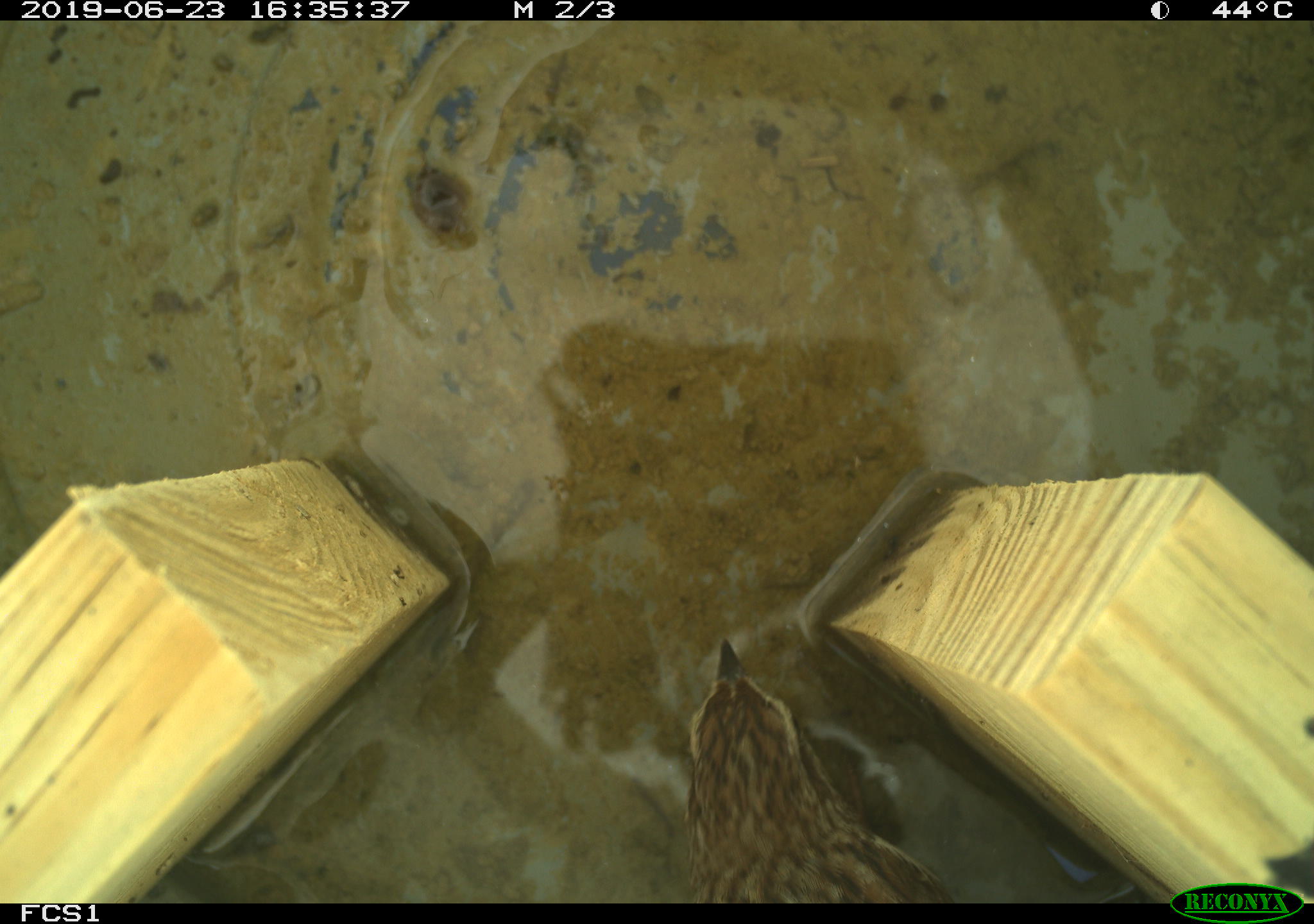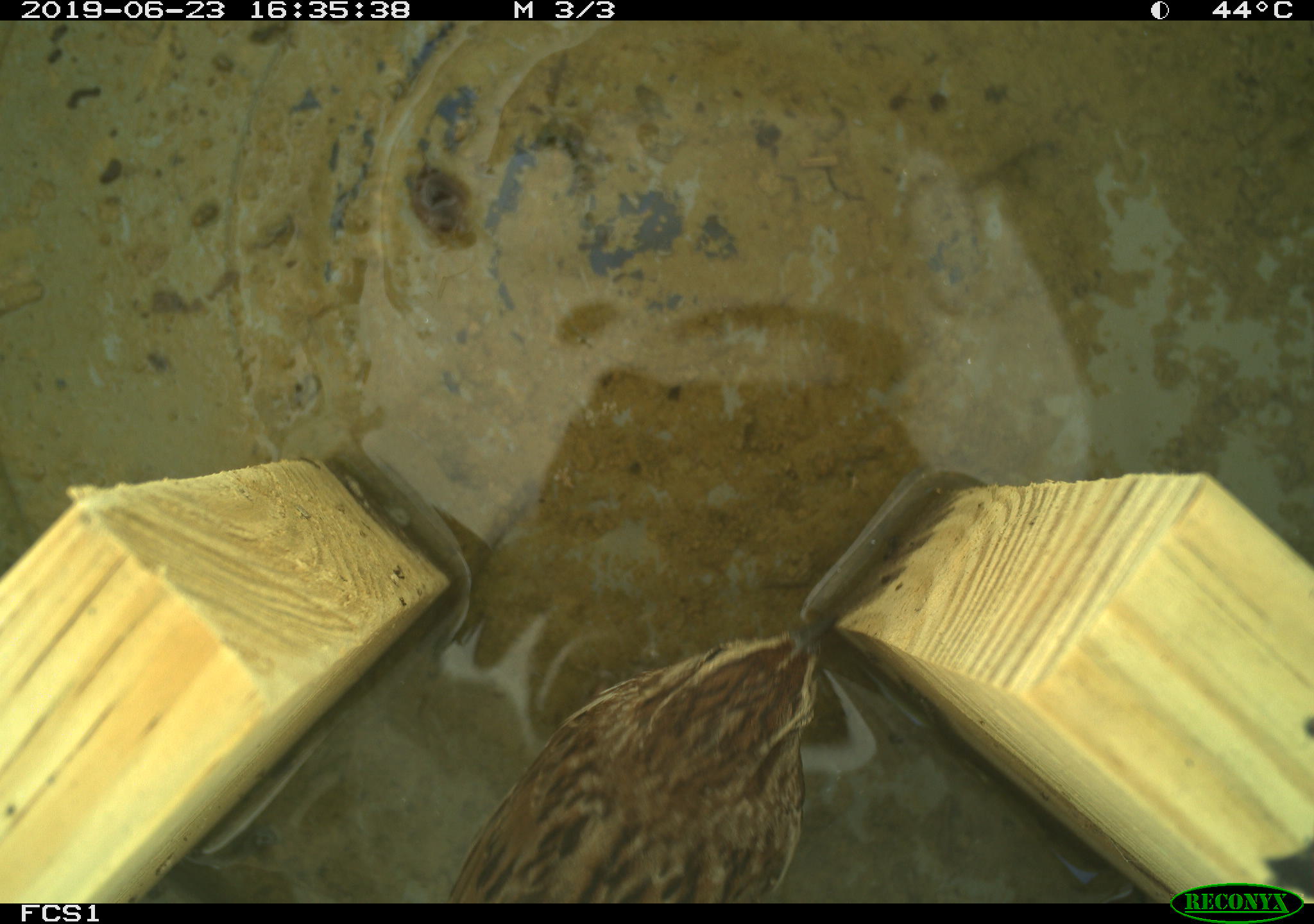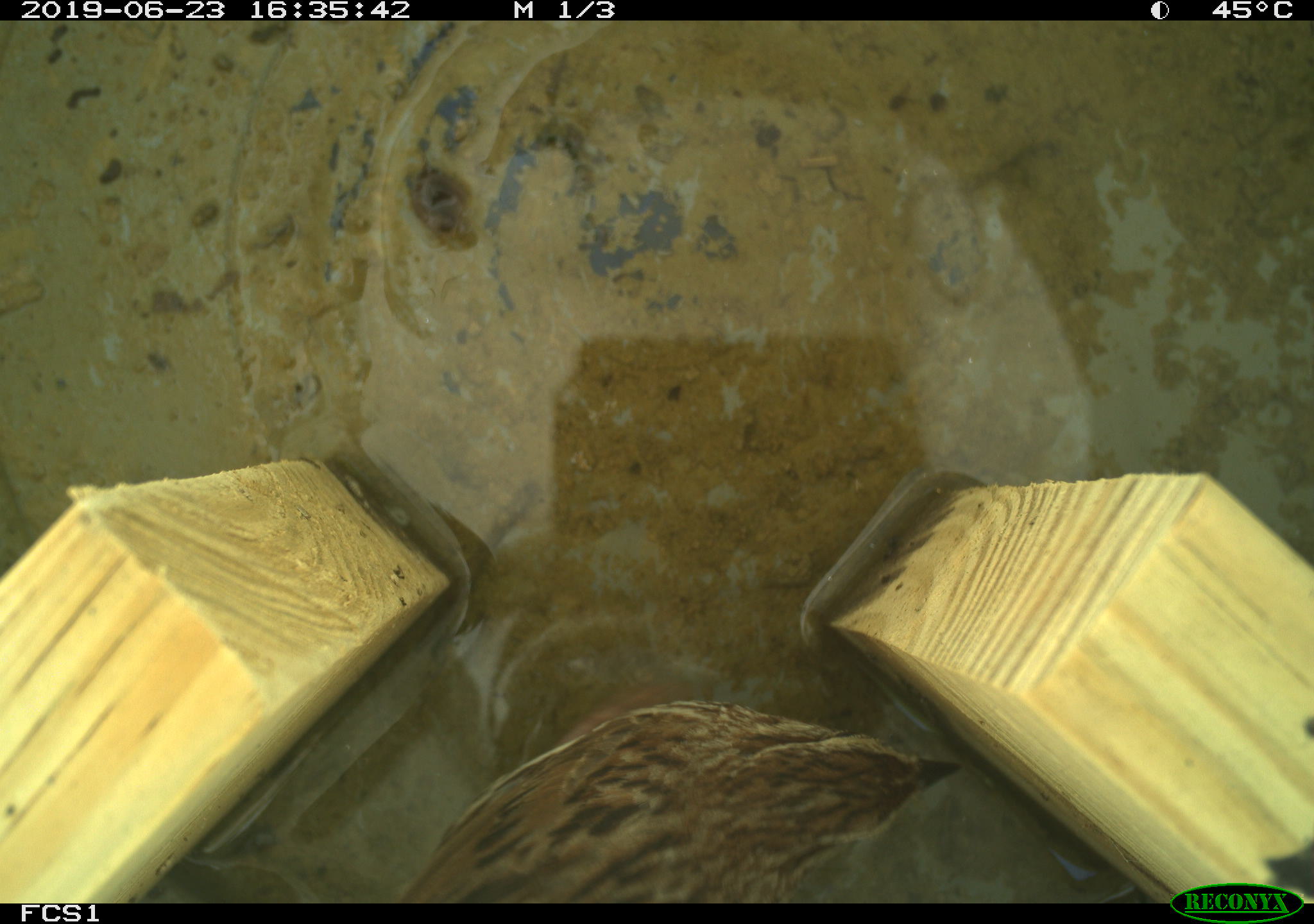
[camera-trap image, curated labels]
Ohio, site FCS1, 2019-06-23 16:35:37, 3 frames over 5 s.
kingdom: Animalia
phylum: Chordata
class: Aves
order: Passeriformes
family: Passerellidae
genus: Melospiza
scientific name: Melospiza melodia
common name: song sparrow